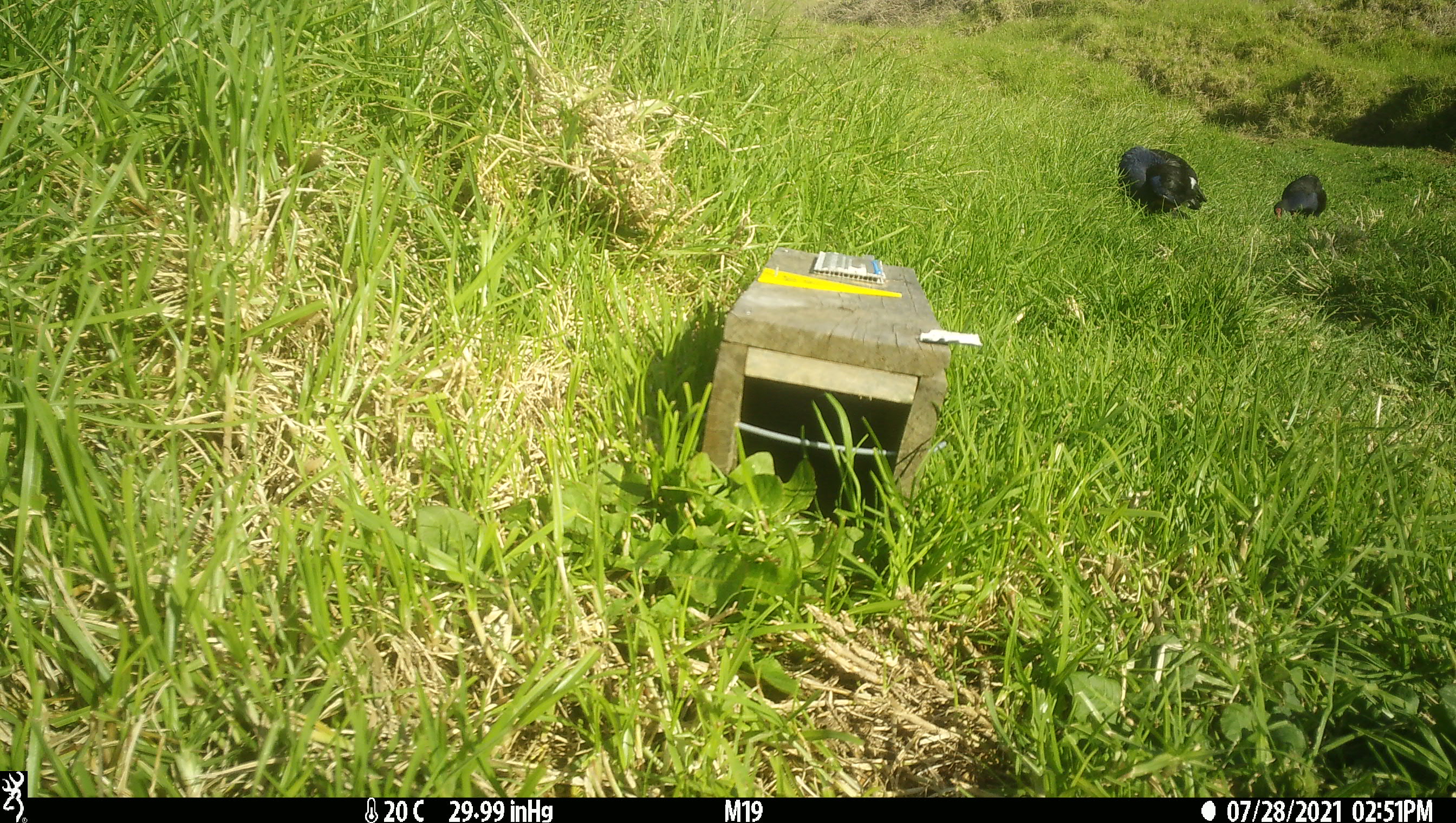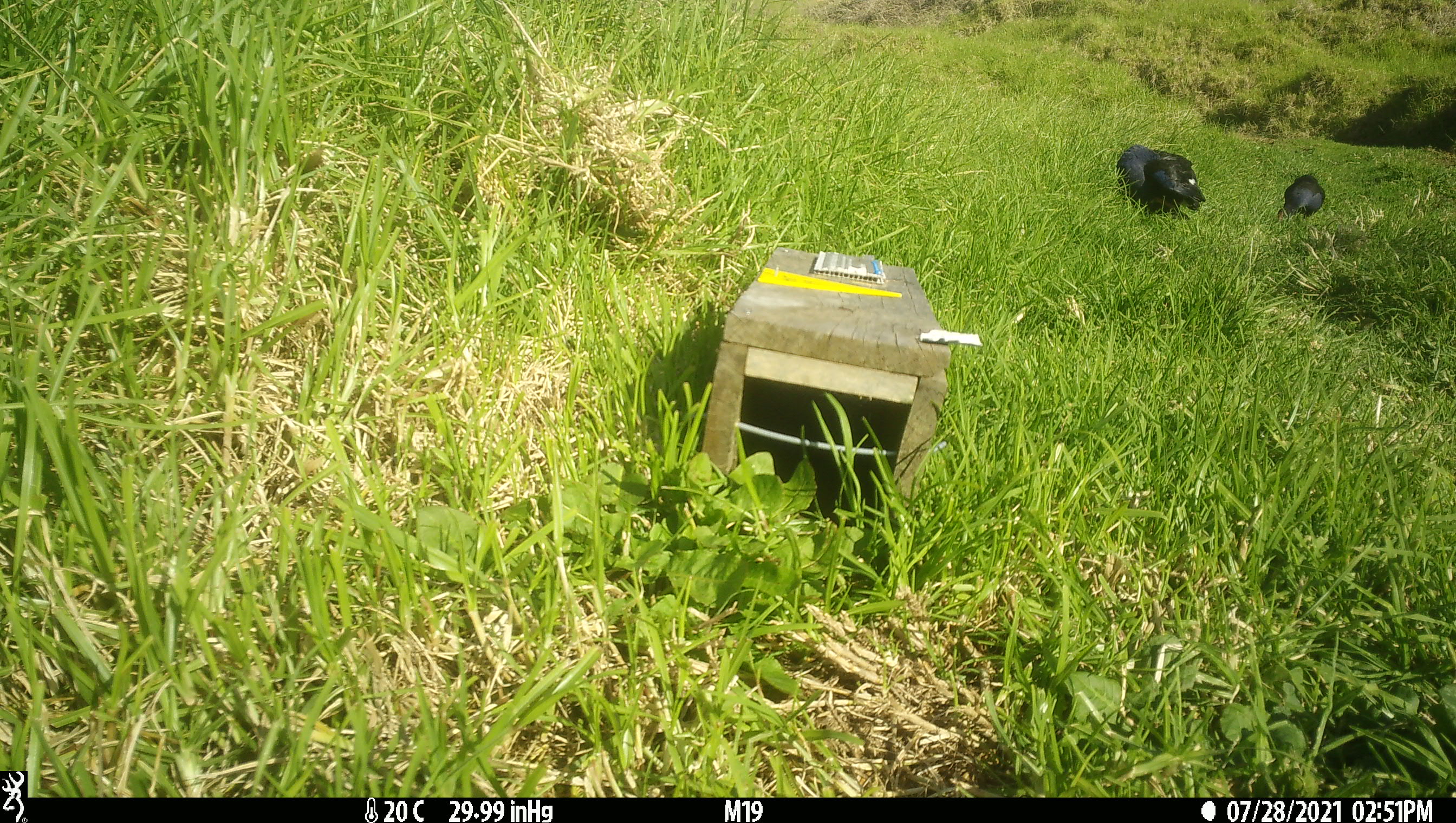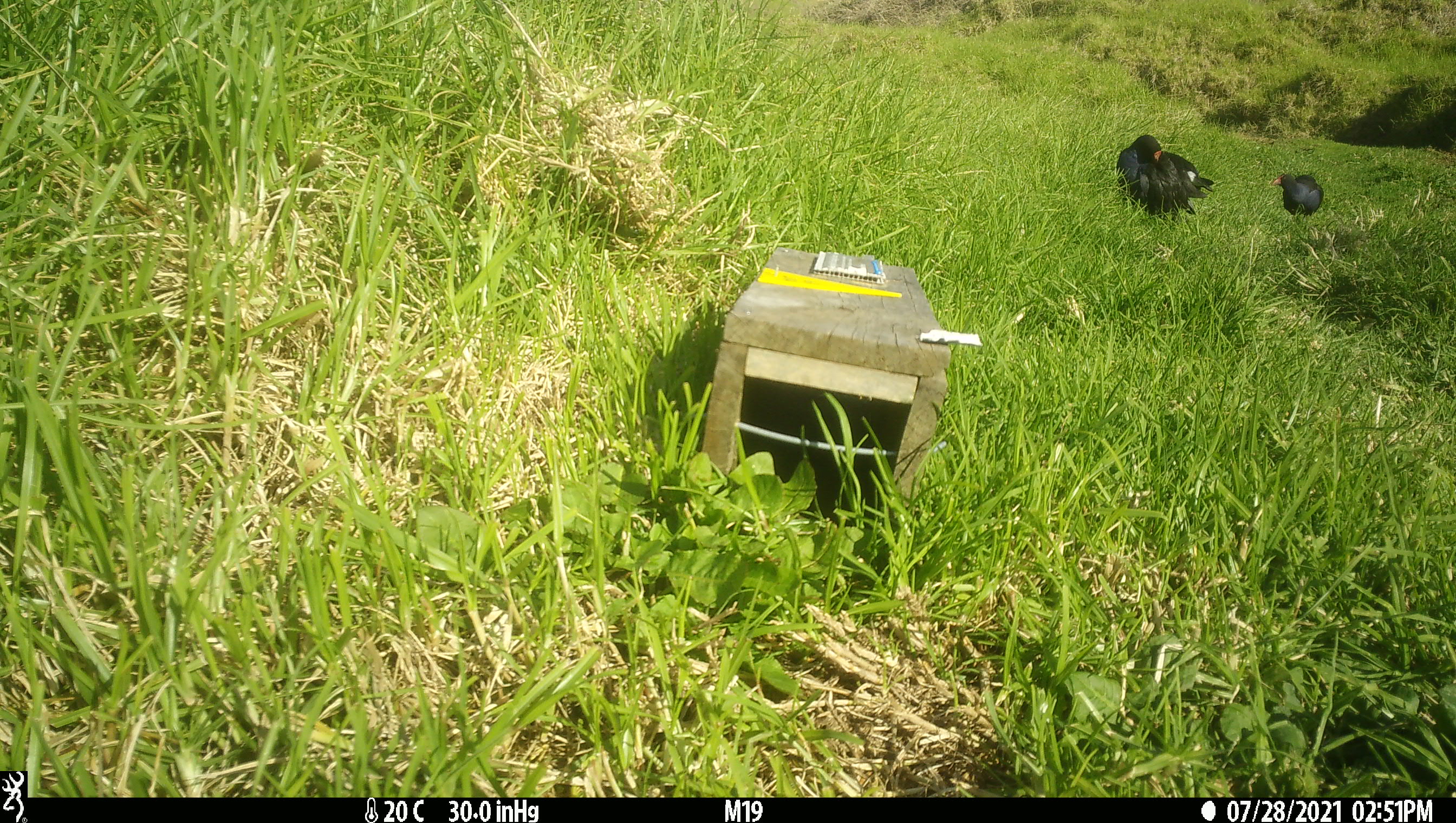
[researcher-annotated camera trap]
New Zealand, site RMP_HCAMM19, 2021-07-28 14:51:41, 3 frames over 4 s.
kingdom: Animalia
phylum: Chordata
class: Aves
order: Gruiformes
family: Rallidae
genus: Porphyrio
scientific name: Porphyrio melanotus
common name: australasian swamphen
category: pukeko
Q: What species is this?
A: Pukeko (australasian swamphen) (Porphyrio melanotus).